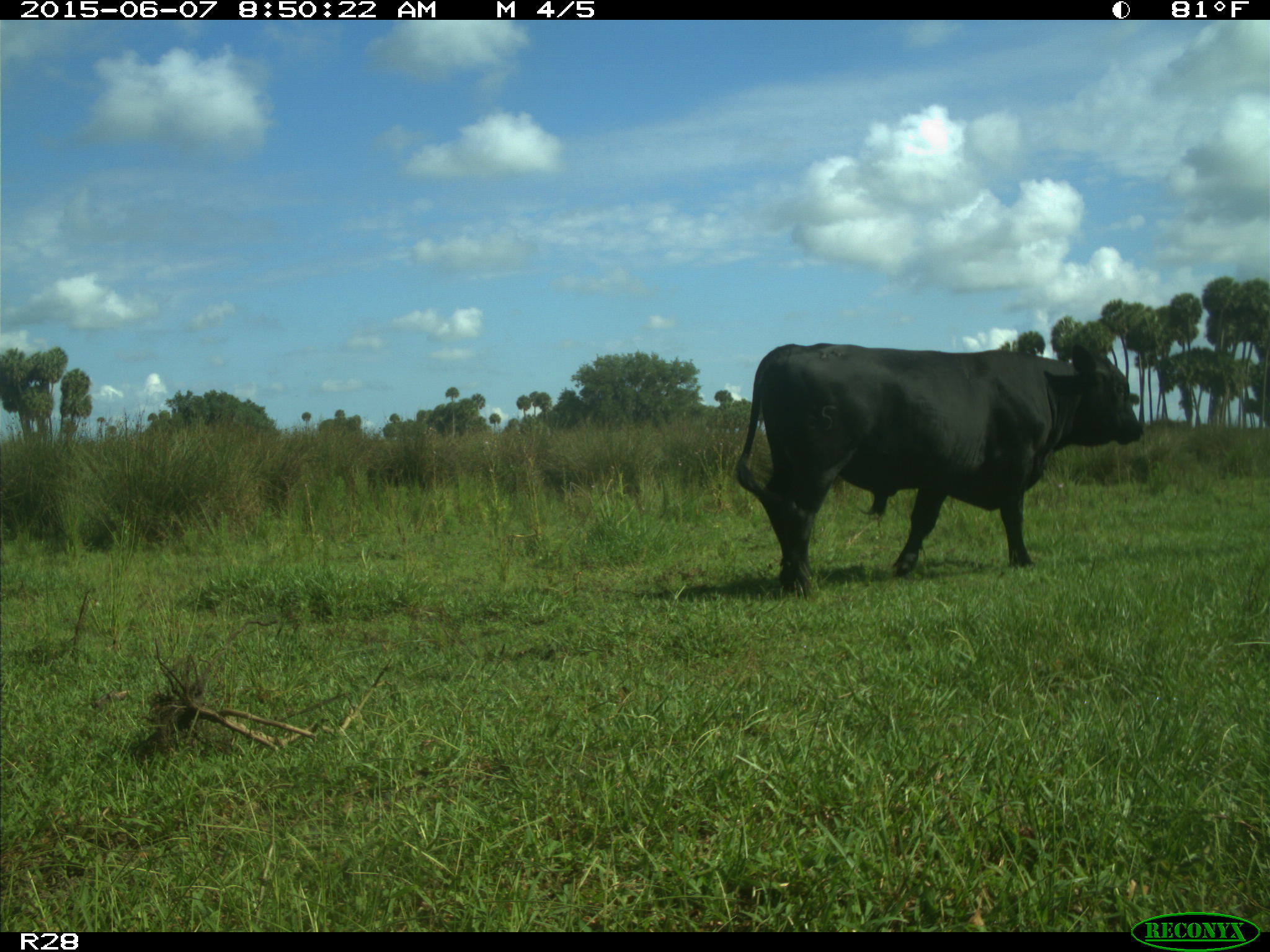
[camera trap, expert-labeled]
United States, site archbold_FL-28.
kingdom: Animalia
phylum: Chordata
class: Mammalia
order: Artiodactyla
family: Bovidae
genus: Bos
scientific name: Bos taurus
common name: domestic cow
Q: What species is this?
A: Bos taurus (domestic cow).